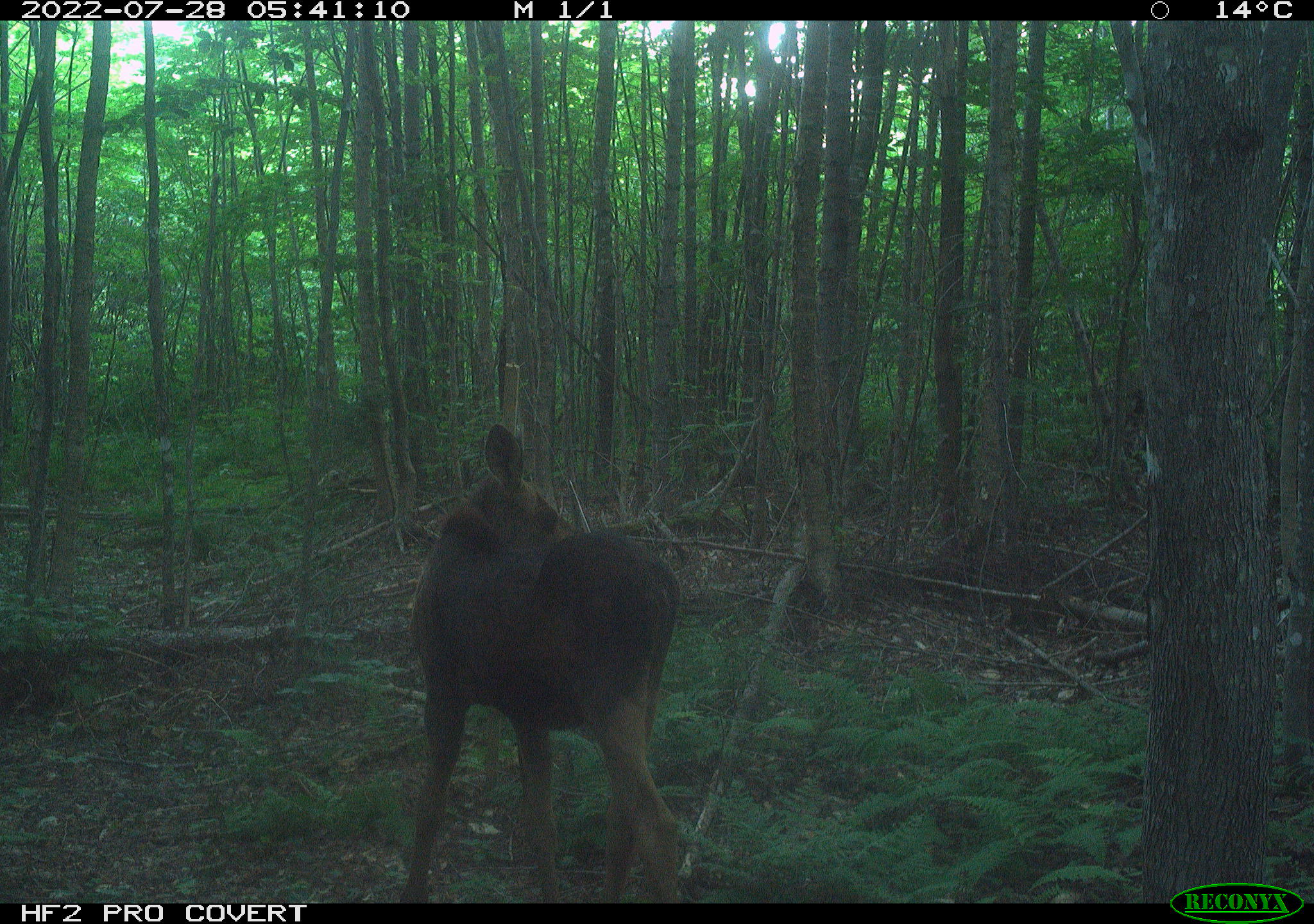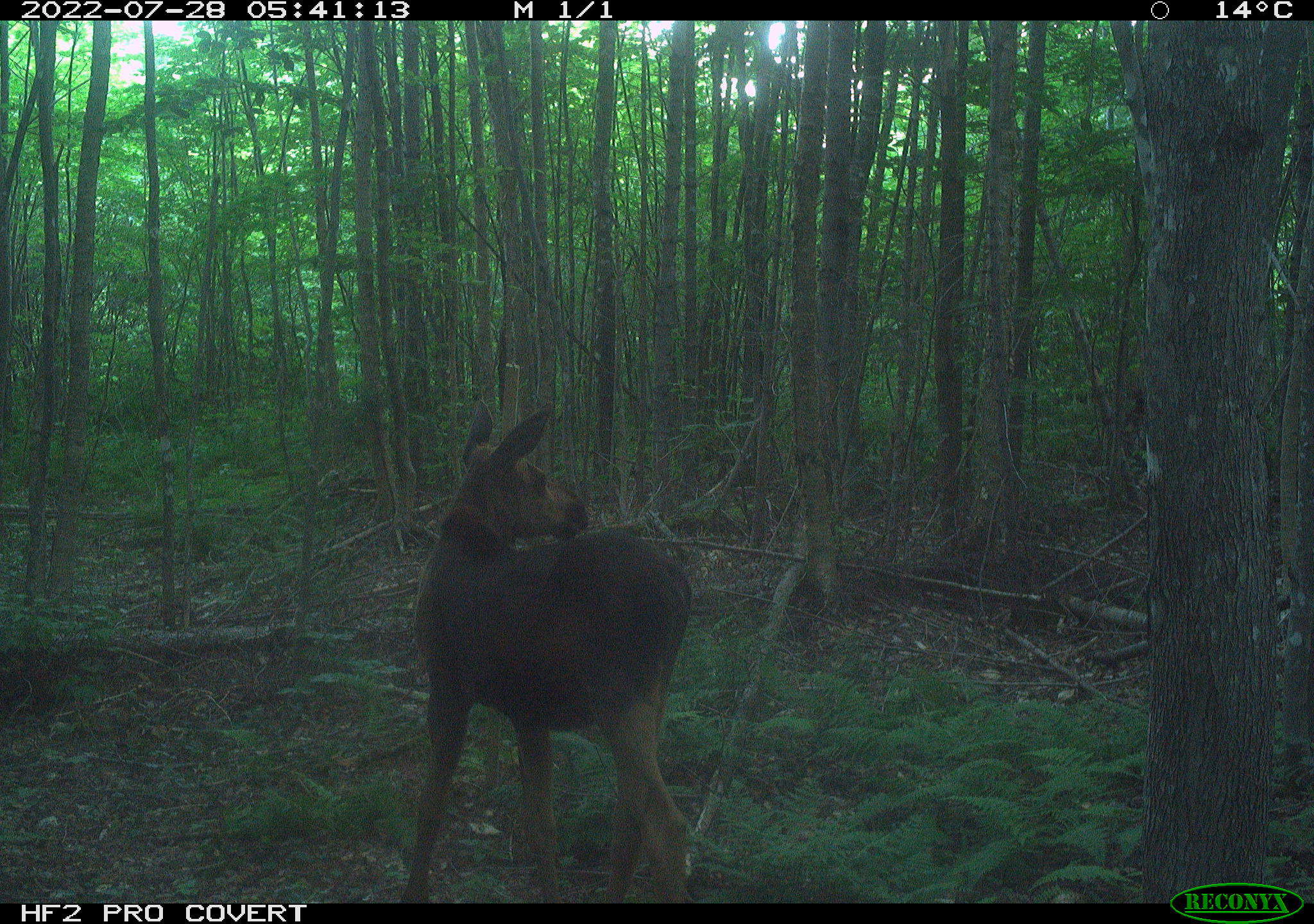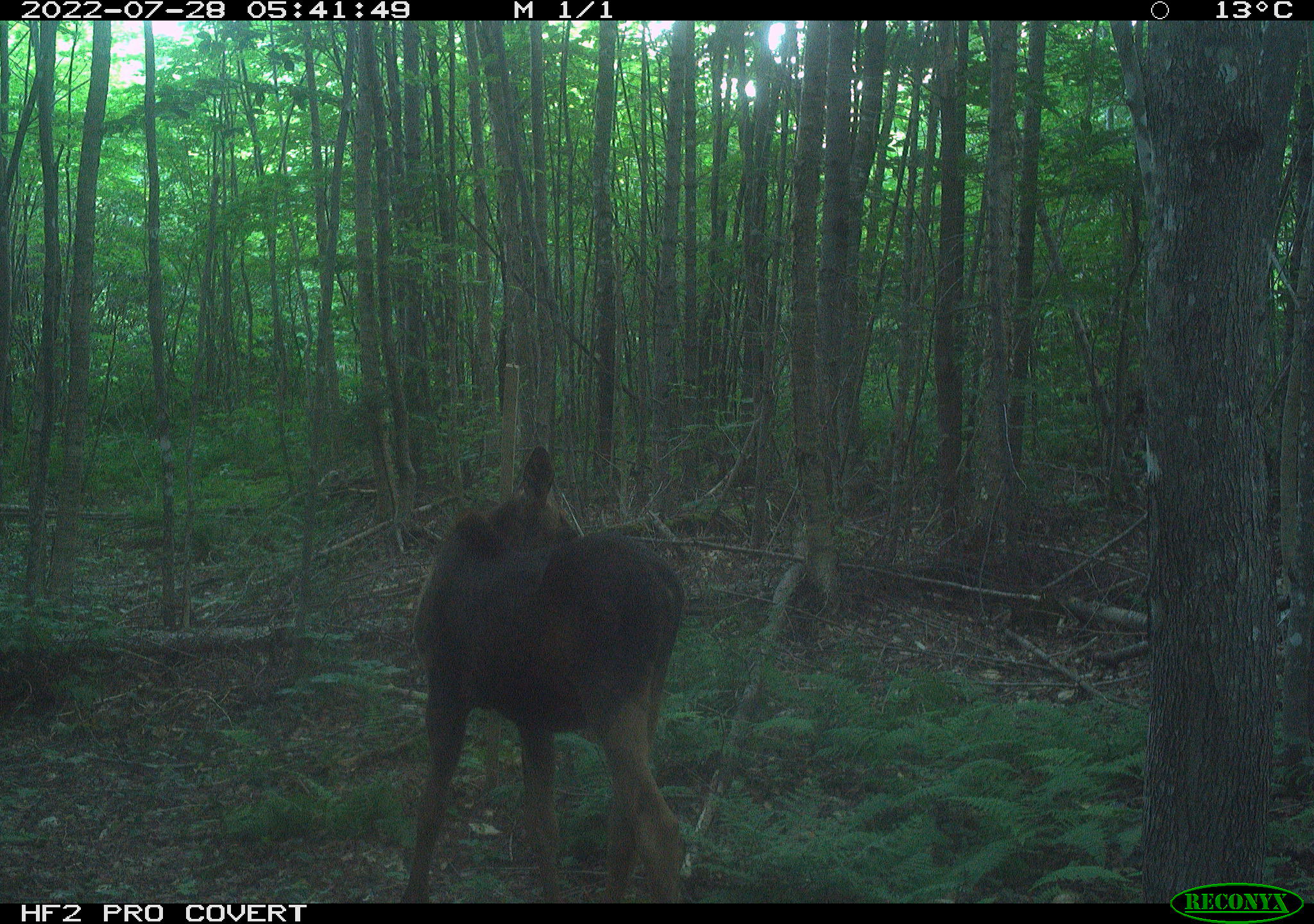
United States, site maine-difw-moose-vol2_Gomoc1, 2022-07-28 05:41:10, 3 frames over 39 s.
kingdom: Animalia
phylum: Chordata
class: Mammalia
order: Artiodactyla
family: Cervidae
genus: Alces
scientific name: Alces alces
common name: moose